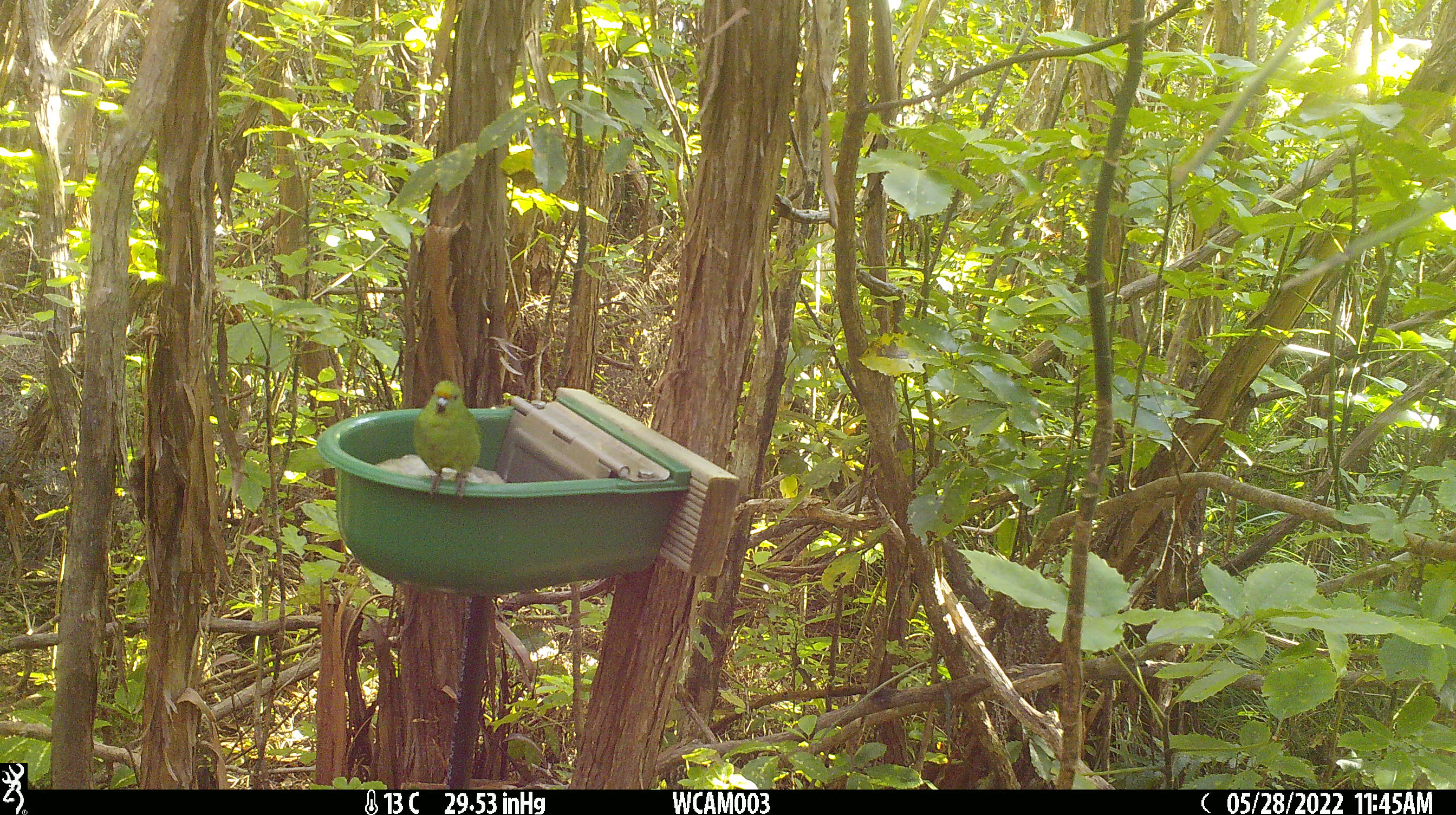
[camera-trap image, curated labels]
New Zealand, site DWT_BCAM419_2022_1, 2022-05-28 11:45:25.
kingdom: Animalia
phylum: Chordata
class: Aves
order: Psittaciformes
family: Psittaculidae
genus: Cyanoramphus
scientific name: Cyanoramphus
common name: parakeet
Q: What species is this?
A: Parakeet (Cyanoramphus).